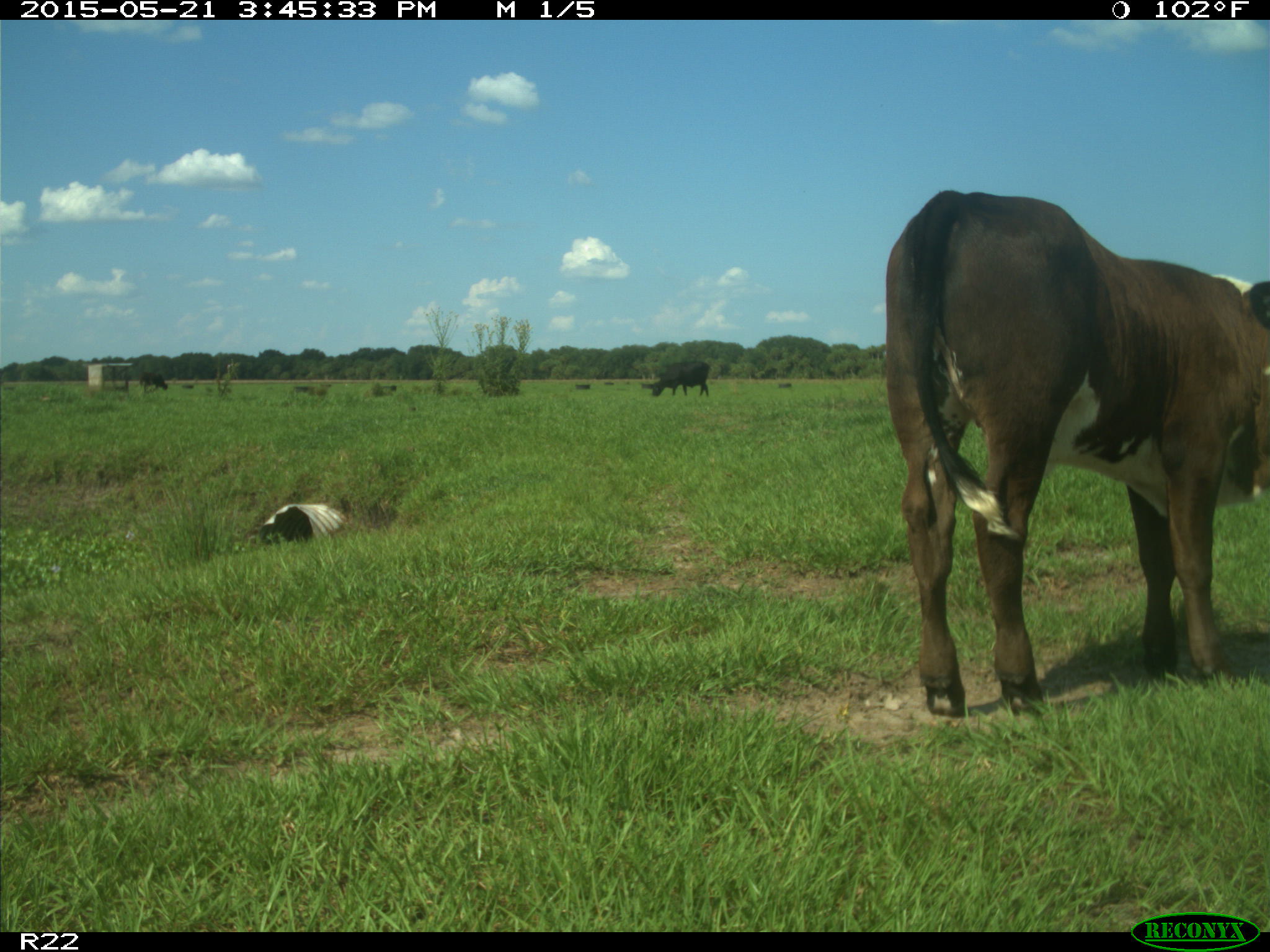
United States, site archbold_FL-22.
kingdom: Animalia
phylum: Chordata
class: Mammalia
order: Artiodactyla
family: Bovidae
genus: Bos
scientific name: Bos taurus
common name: domestic cow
Bos taurus (domestic cow).